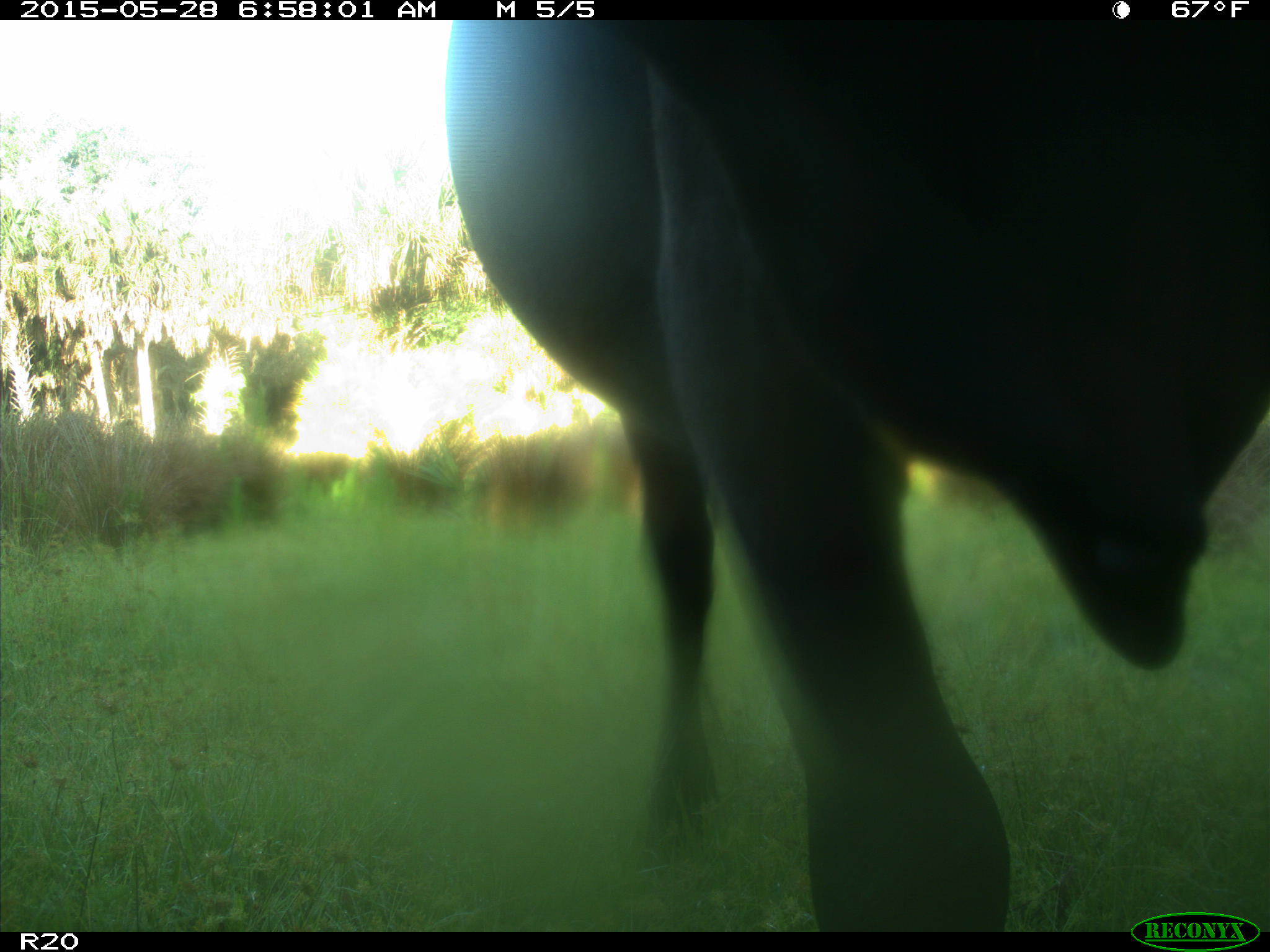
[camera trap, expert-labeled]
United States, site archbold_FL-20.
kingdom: Animalia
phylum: Chordata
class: Mammalia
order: Artiodactyla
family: Bovidae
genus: Bos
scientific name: Bos taurus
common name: domestic cow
Bos taurus (domestic cow).